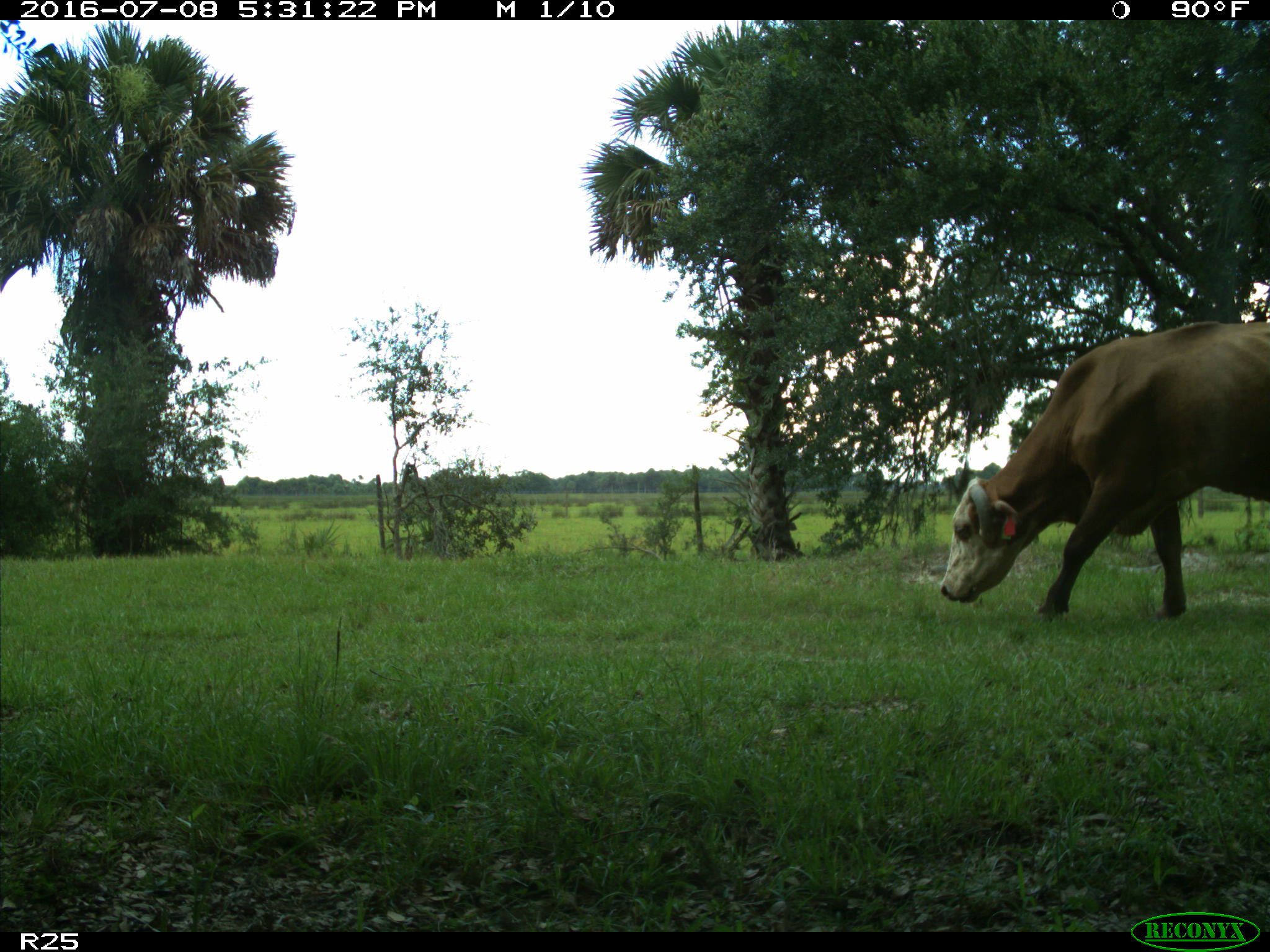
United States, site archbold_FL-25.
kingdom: Animalia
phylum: Chordata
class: Mammalia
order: Artiodactyla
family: Bovidae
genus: Bos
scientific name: Bos taurus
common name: domestic cow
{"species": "Bos taurus (domestic cow)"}